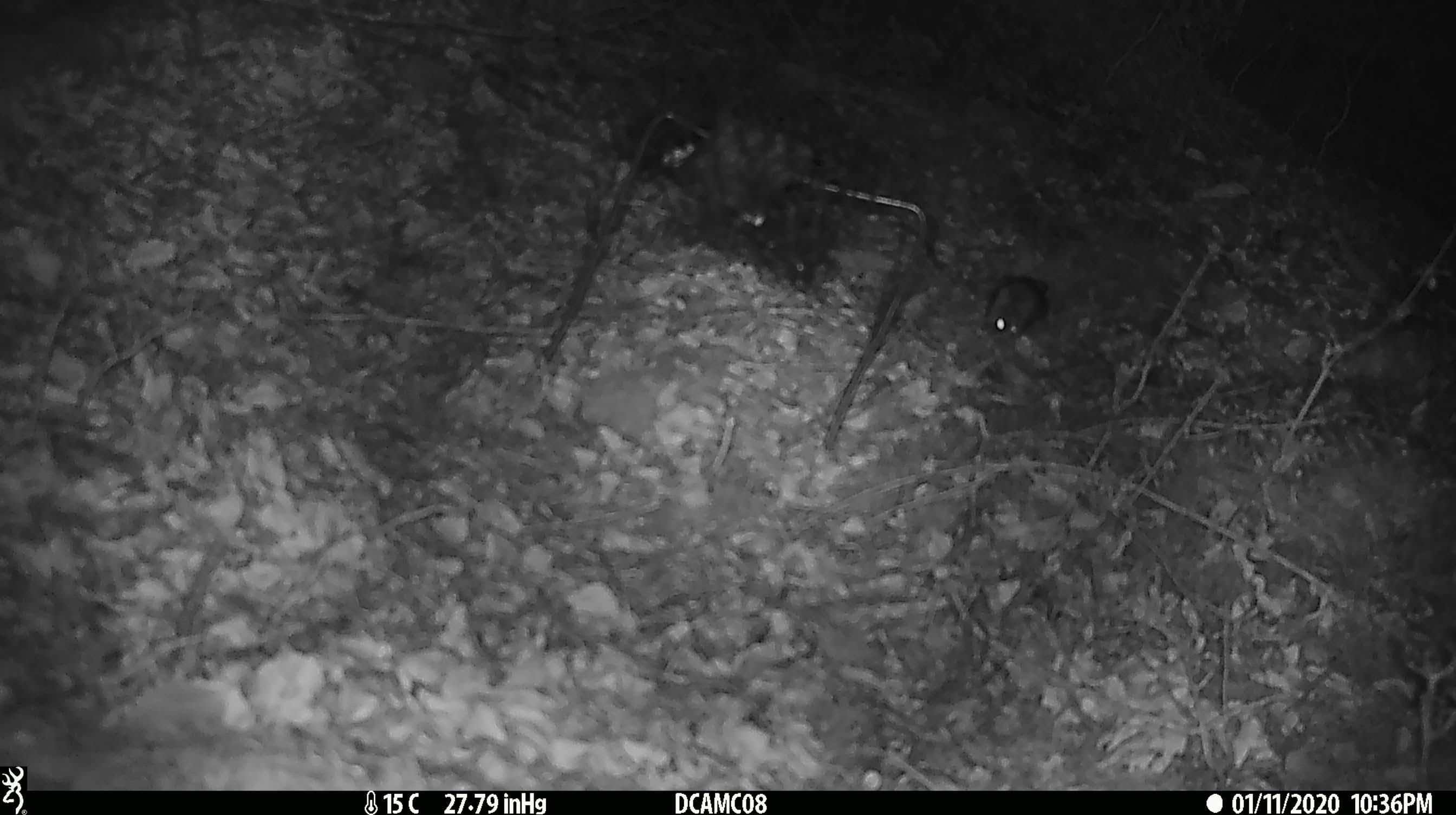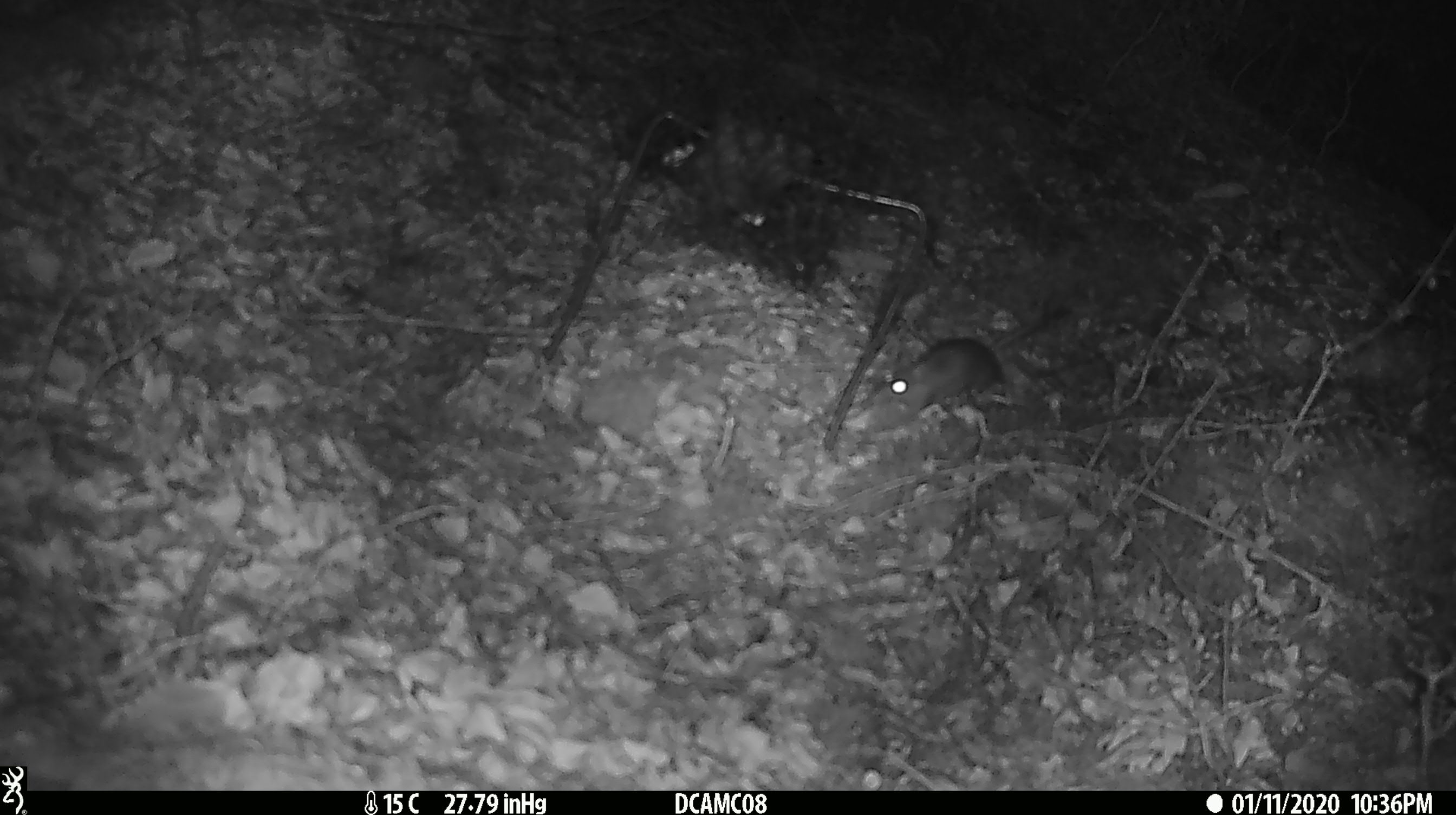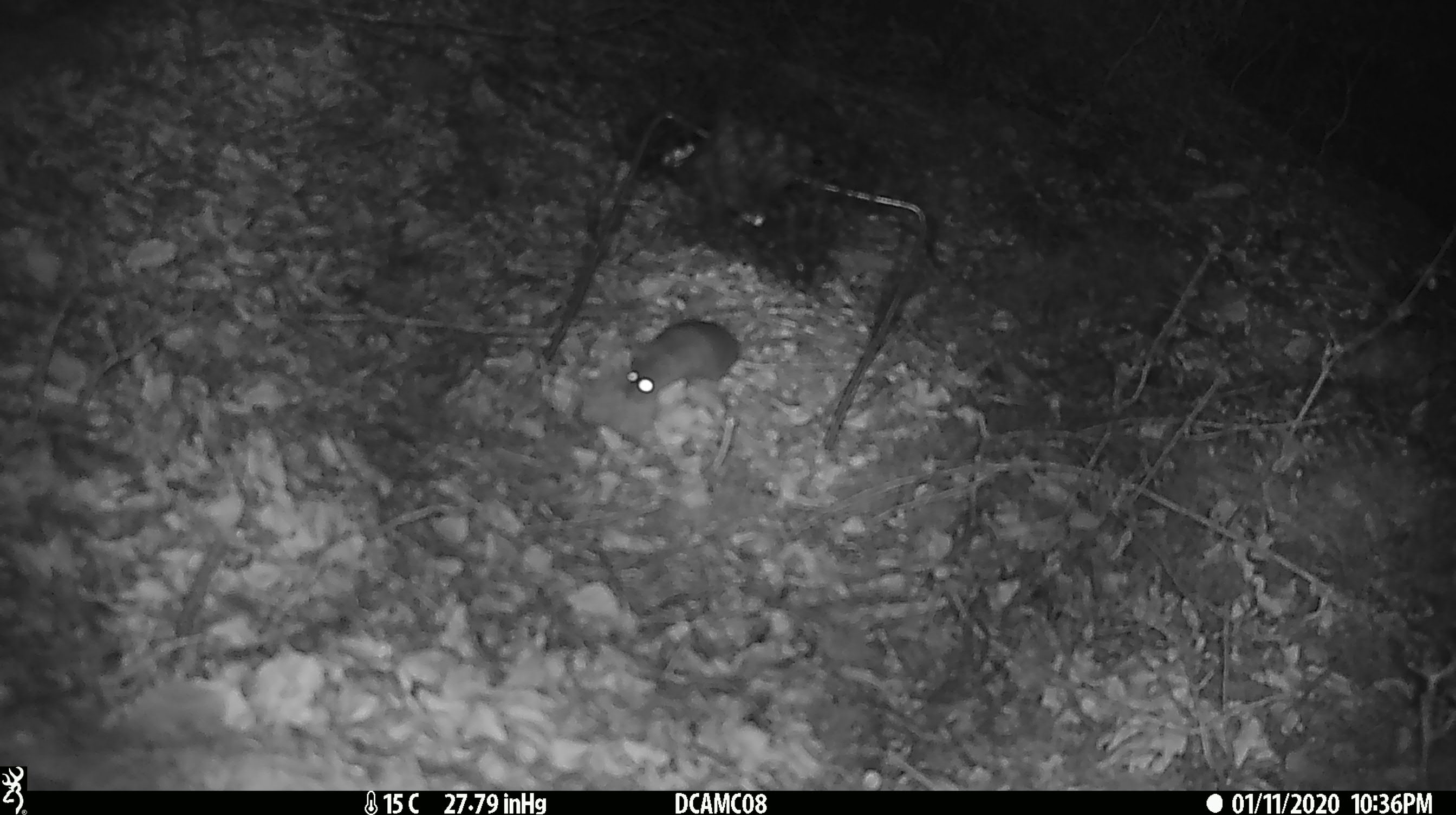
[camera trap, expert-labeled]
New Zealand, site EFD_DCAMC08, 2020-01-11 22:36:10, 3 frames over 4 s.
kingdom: Animalia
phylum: Chordata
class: Mammalia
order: Rodentia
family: Muridae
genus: Mus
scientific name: Mus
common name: mouse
Mouse (Mus).